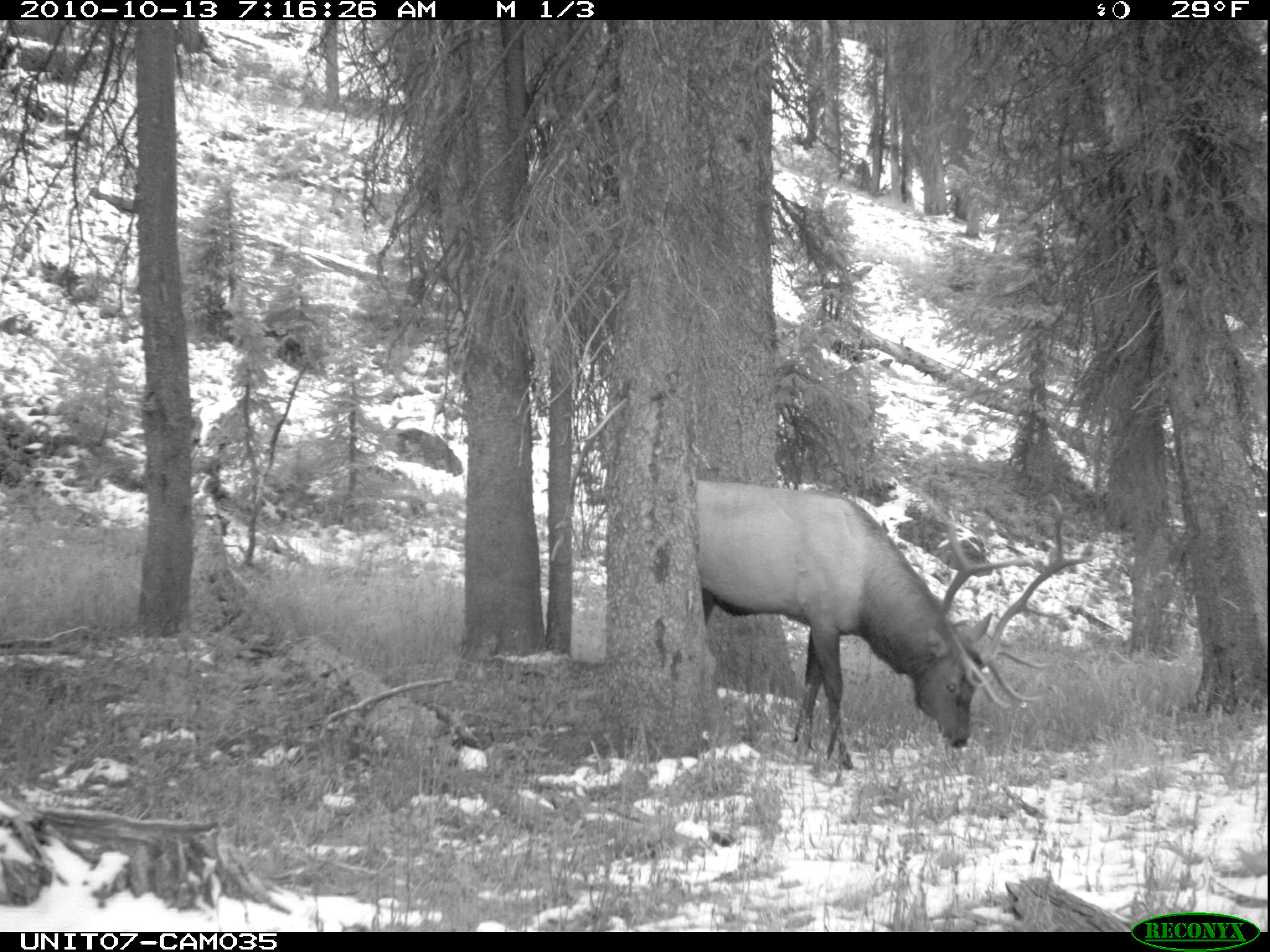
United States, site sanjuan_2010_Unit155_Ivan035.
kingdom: Animalia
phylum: Chordata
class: Mammalia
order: Artiodactyla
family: Cervidae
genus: Cervus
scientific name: Cervus elaphus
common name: red deer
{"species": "Cervus elaphus (red deer)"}